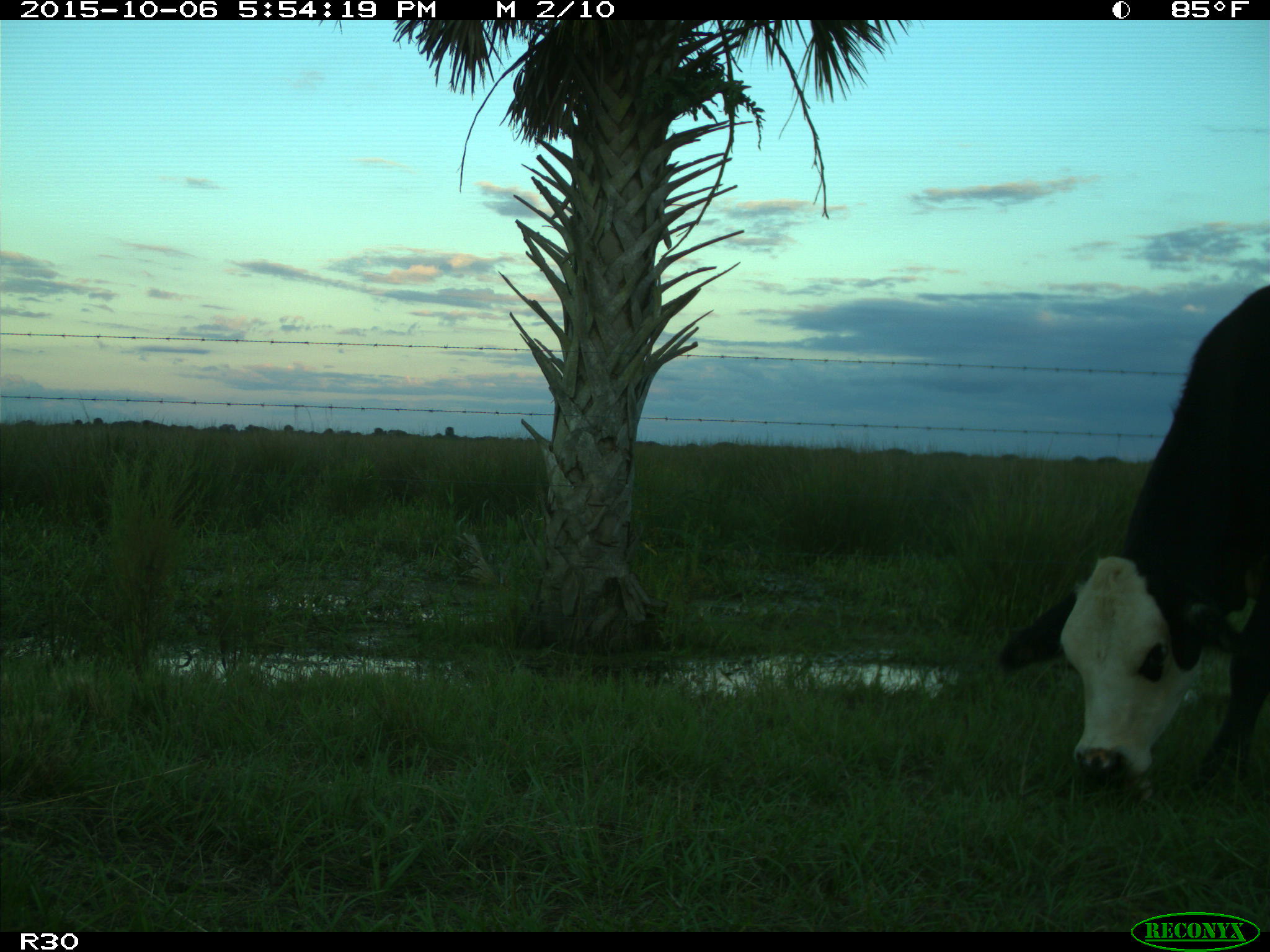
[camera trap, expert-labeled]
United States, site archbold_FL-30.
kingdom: Animalia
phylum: Chordata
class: Mammalia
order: Artiodactyla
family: Bovidae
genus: Bos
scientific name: Bos taurus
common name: domestic cow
Bos taurus (domestic cow).